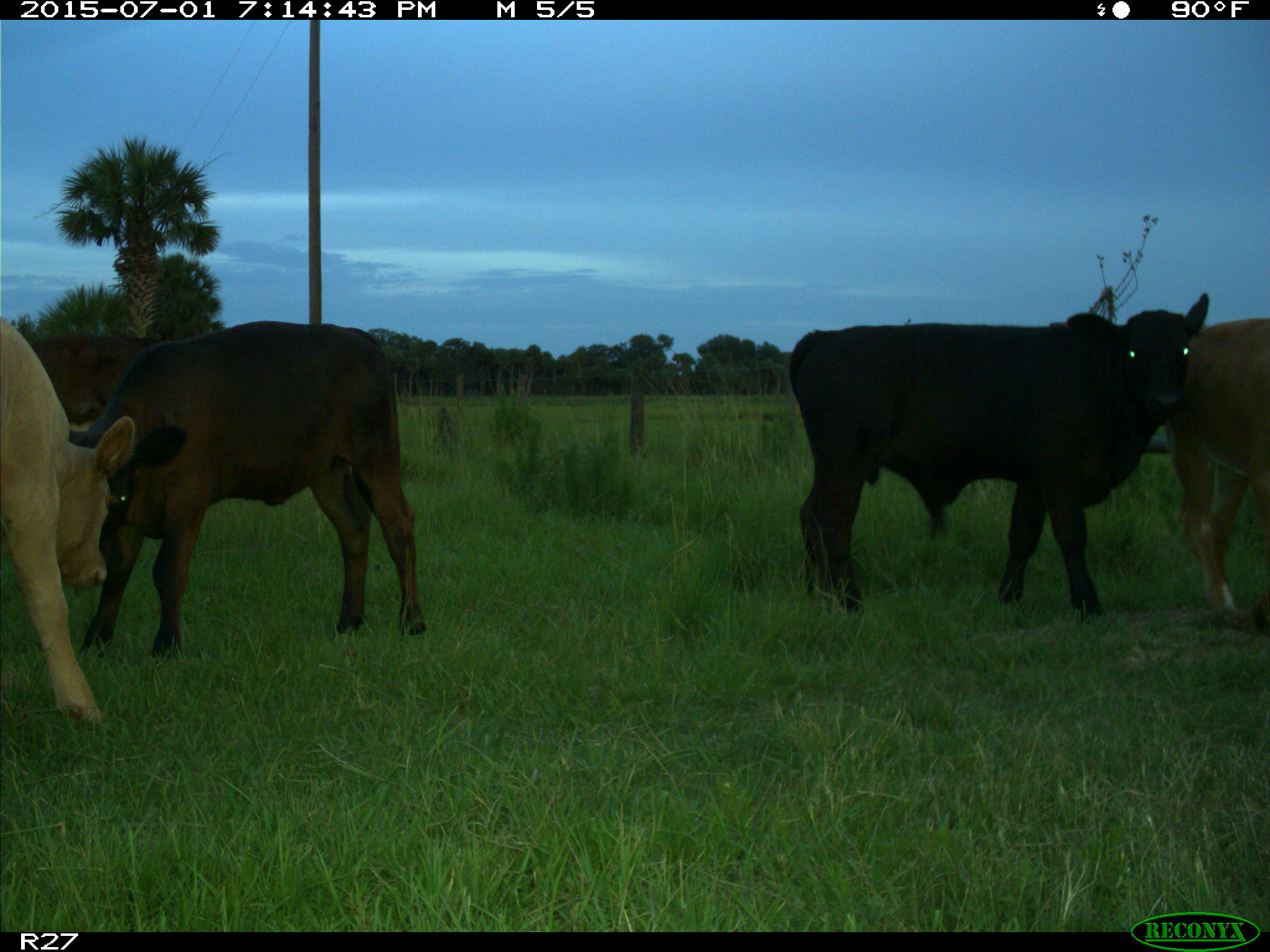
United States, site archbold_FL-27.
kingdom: Animalia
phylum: Chordata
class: Mammalia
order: Artiodactyla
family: Bovidae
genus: Bos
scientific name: Bos taurus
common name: domestic cow